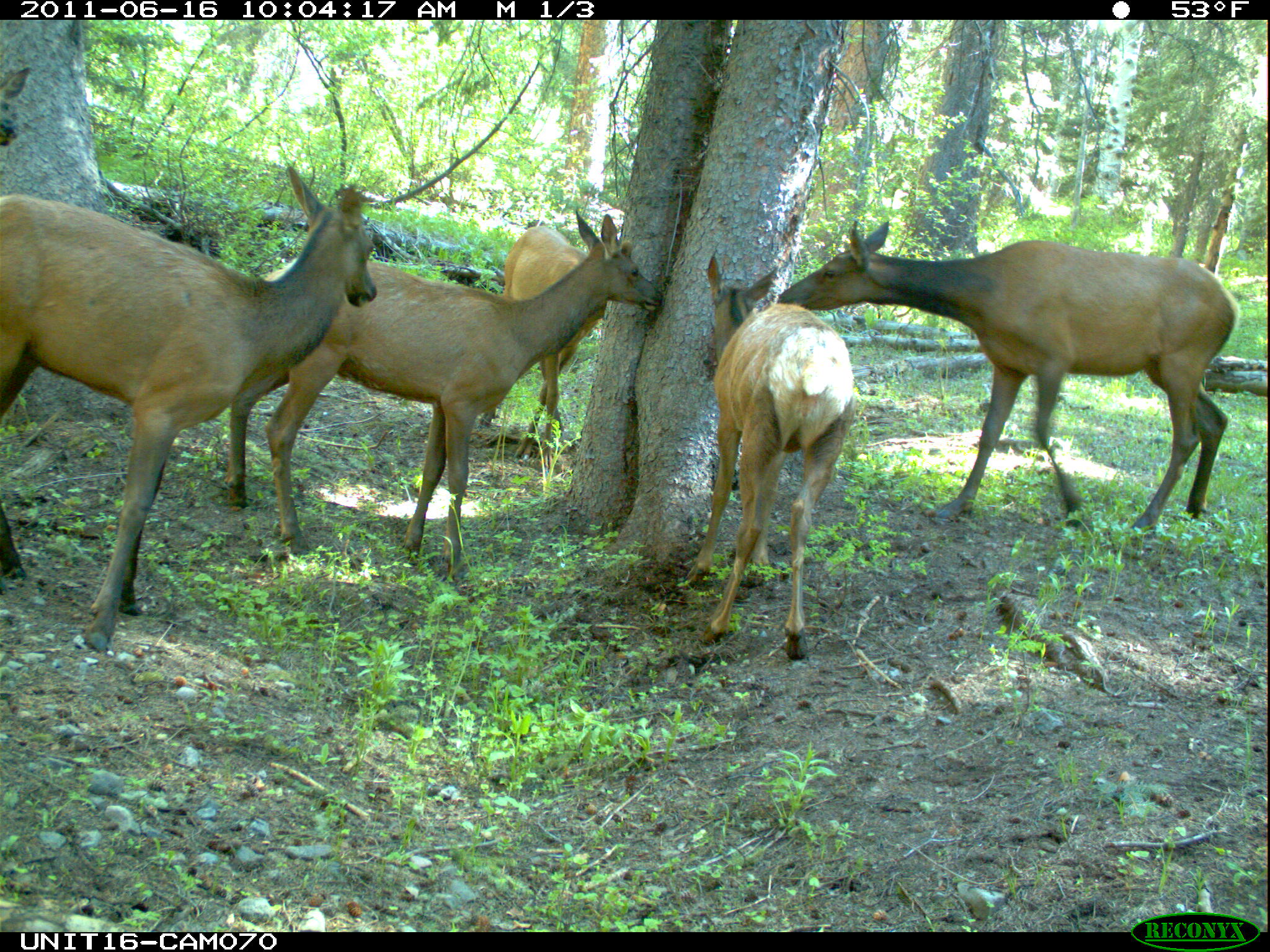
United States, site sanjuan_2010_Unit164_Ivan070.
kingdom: Animalia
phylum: Chordata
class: Mammalia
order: Artiodactyla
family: Cervidae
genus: Cervus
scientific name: Cervus elaphus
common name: red deer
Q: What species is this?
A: Cervus elaphus (red deer).